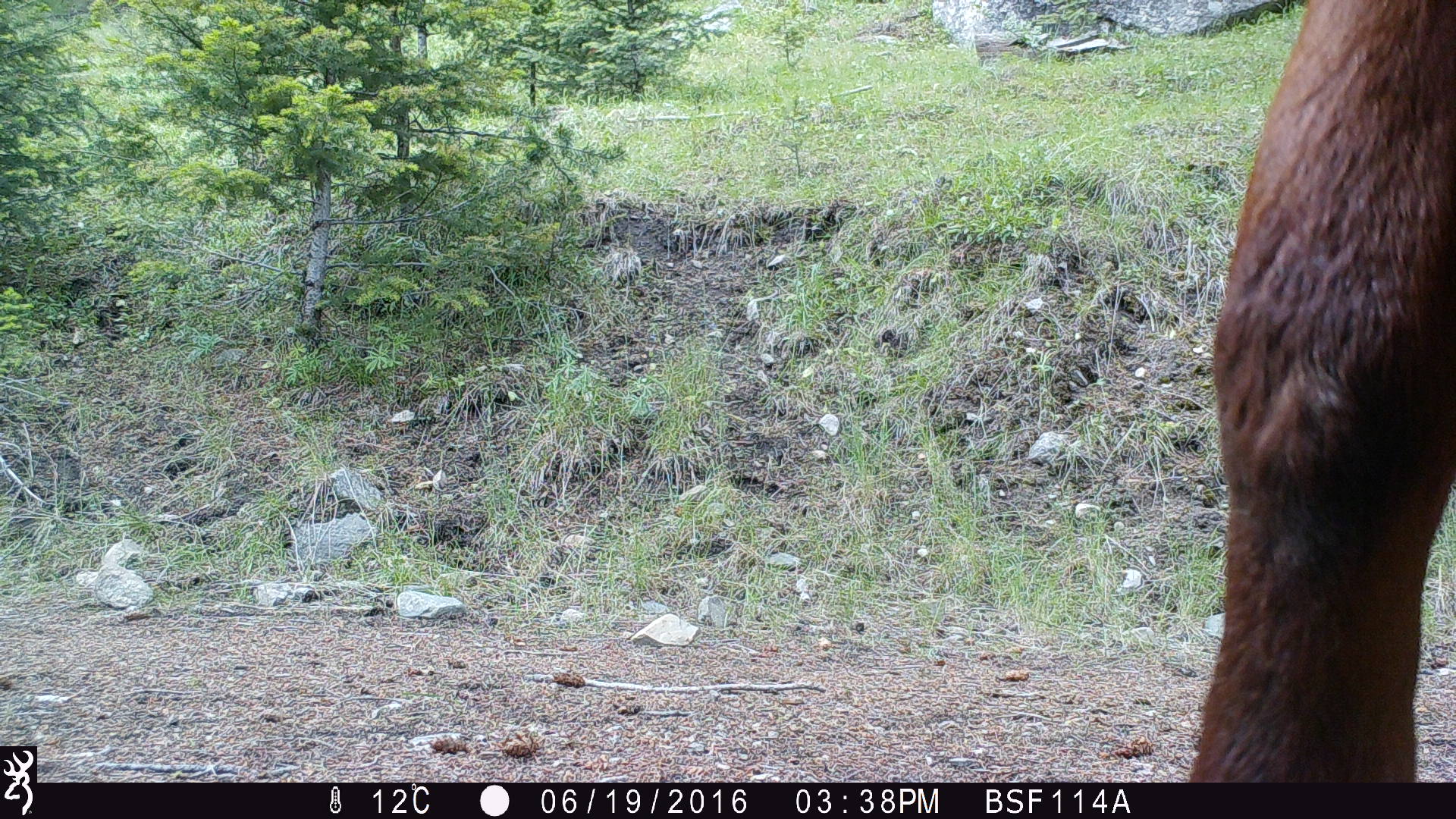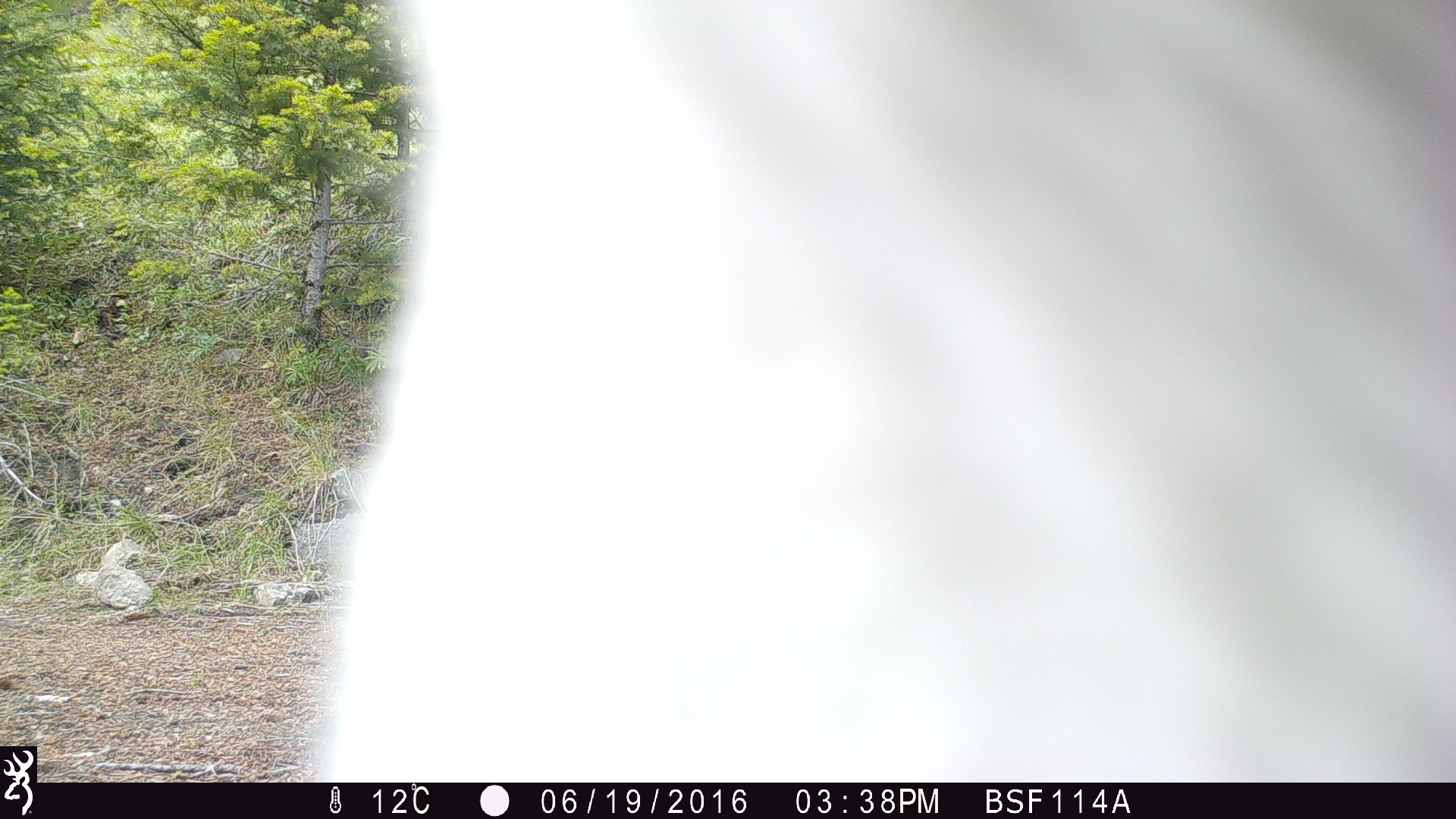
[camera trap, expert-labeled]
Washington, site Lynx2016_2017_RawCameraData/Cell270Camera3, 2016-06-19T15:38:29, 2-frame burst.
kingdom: Animalia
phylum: Chordata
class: Mammalia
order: Artiodactyla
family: Bovidae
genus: Bos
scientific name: Bos taurus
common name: domestic cattle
Domestic cattle (Bos taurus). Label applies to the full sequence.